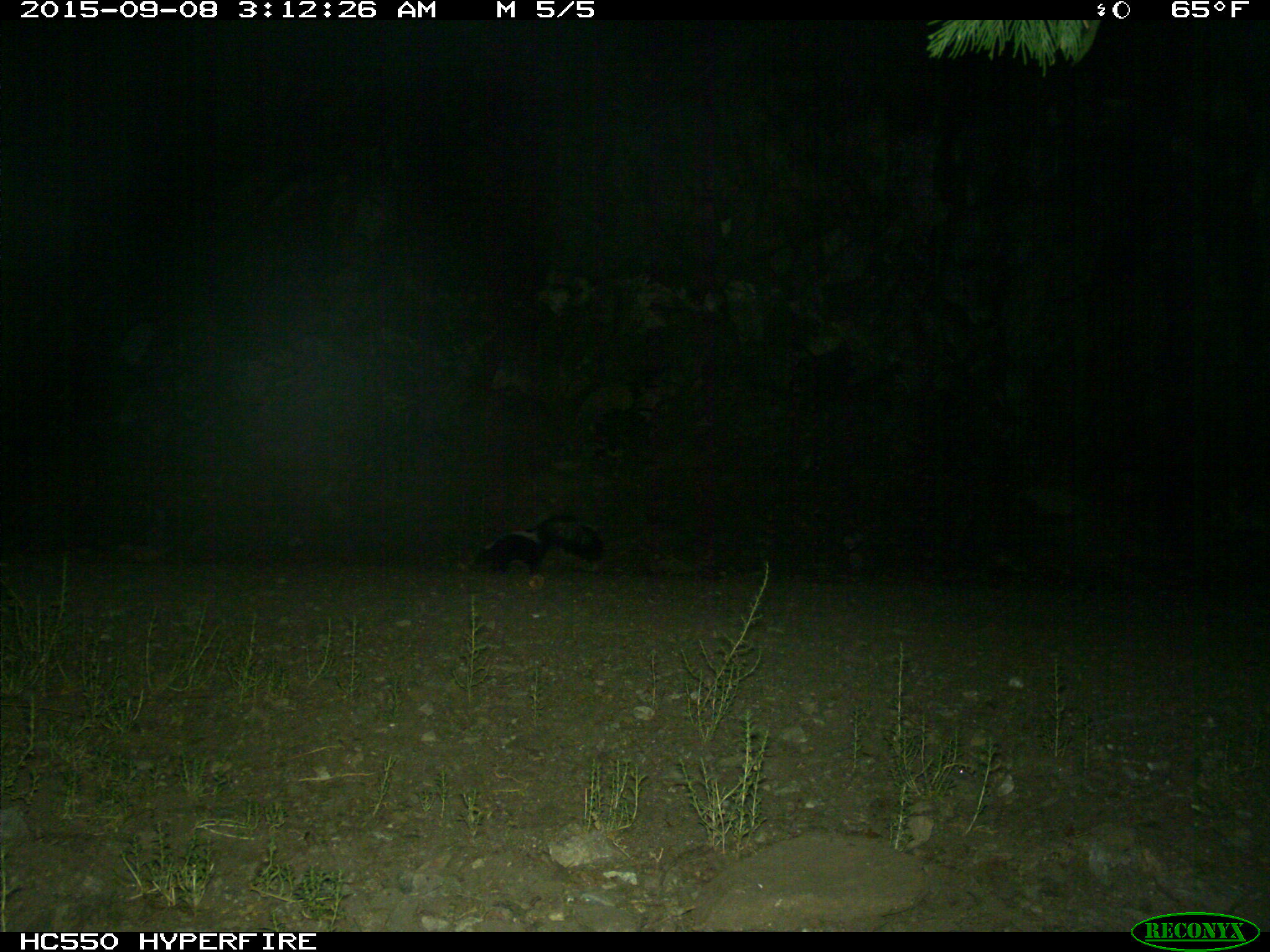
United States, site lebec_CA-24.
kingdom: Animalia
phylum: Chordata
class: Mammalia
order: Carnivora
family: Mephitidae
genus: Mephitis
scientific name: Mephitis mephitis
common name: striped skunk